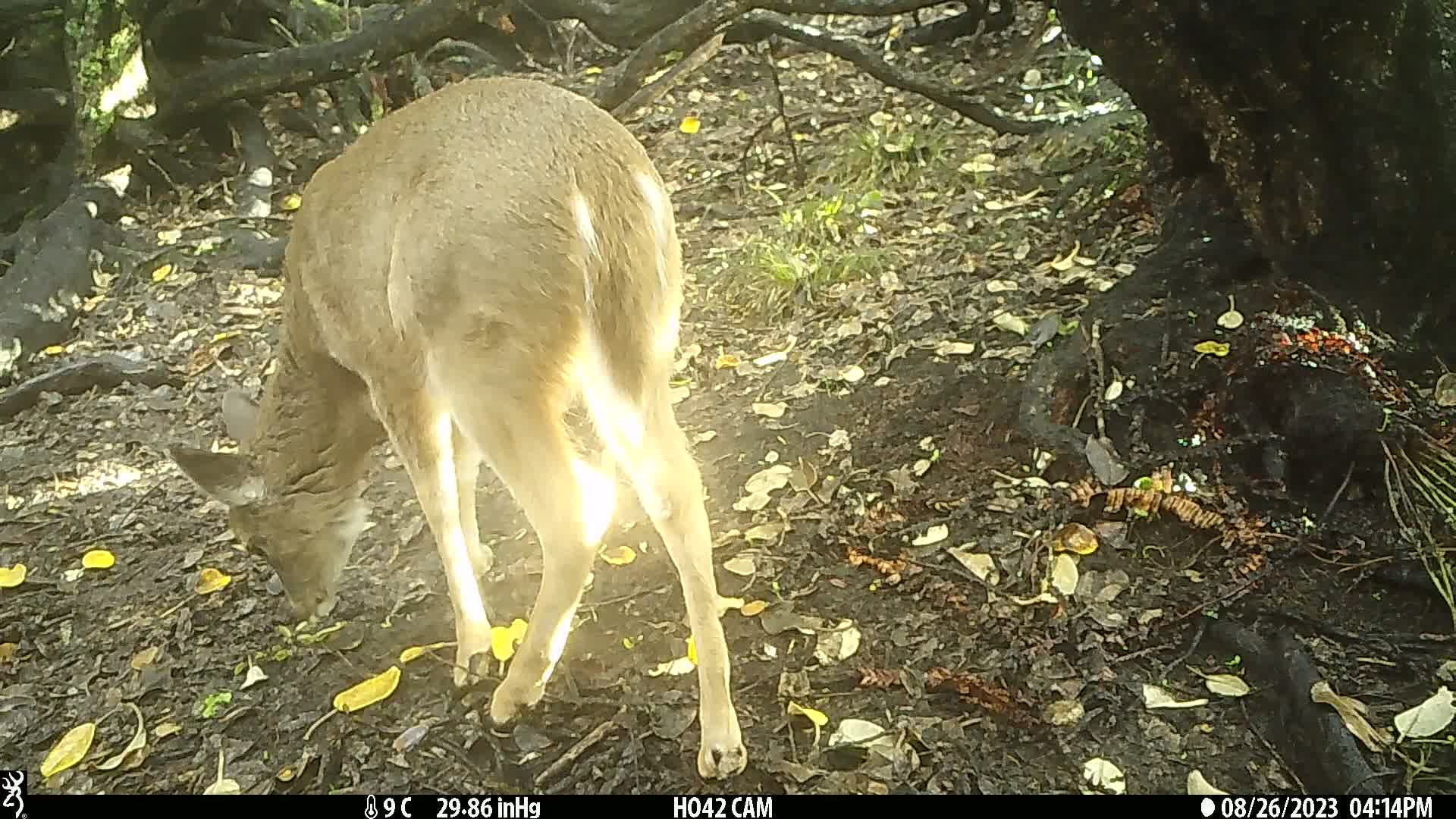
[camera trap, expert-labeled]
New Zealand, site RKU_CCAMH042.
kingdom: Animalia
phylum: Chordata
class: Mammalia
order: Artiodactyla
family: Cervidae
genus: Odocoileus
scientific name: Odocoileus virginianus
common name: white-tailed deer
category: white tailed deer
White tailed deer (white-tailed deer) (Odocoileus virginianus).